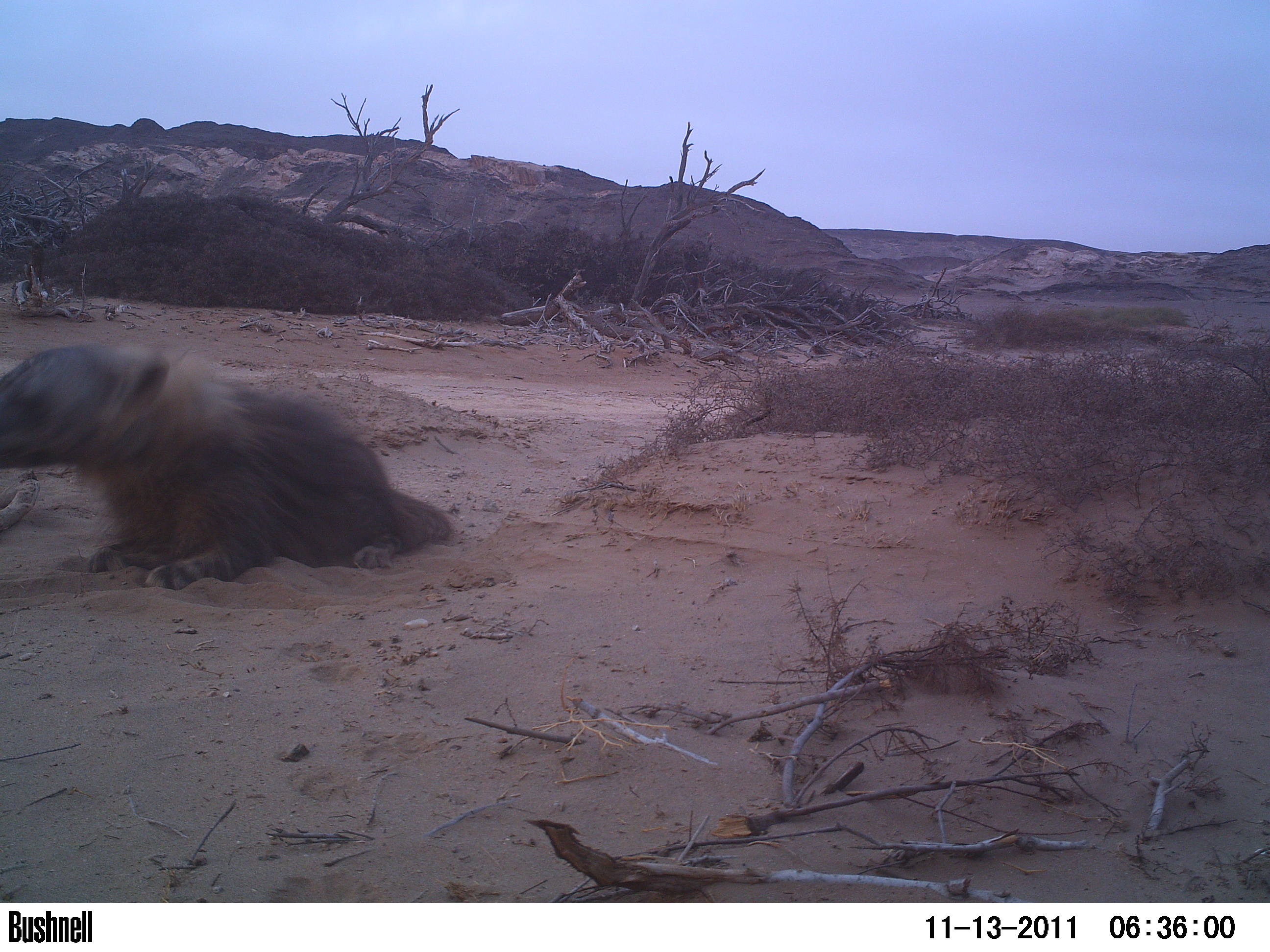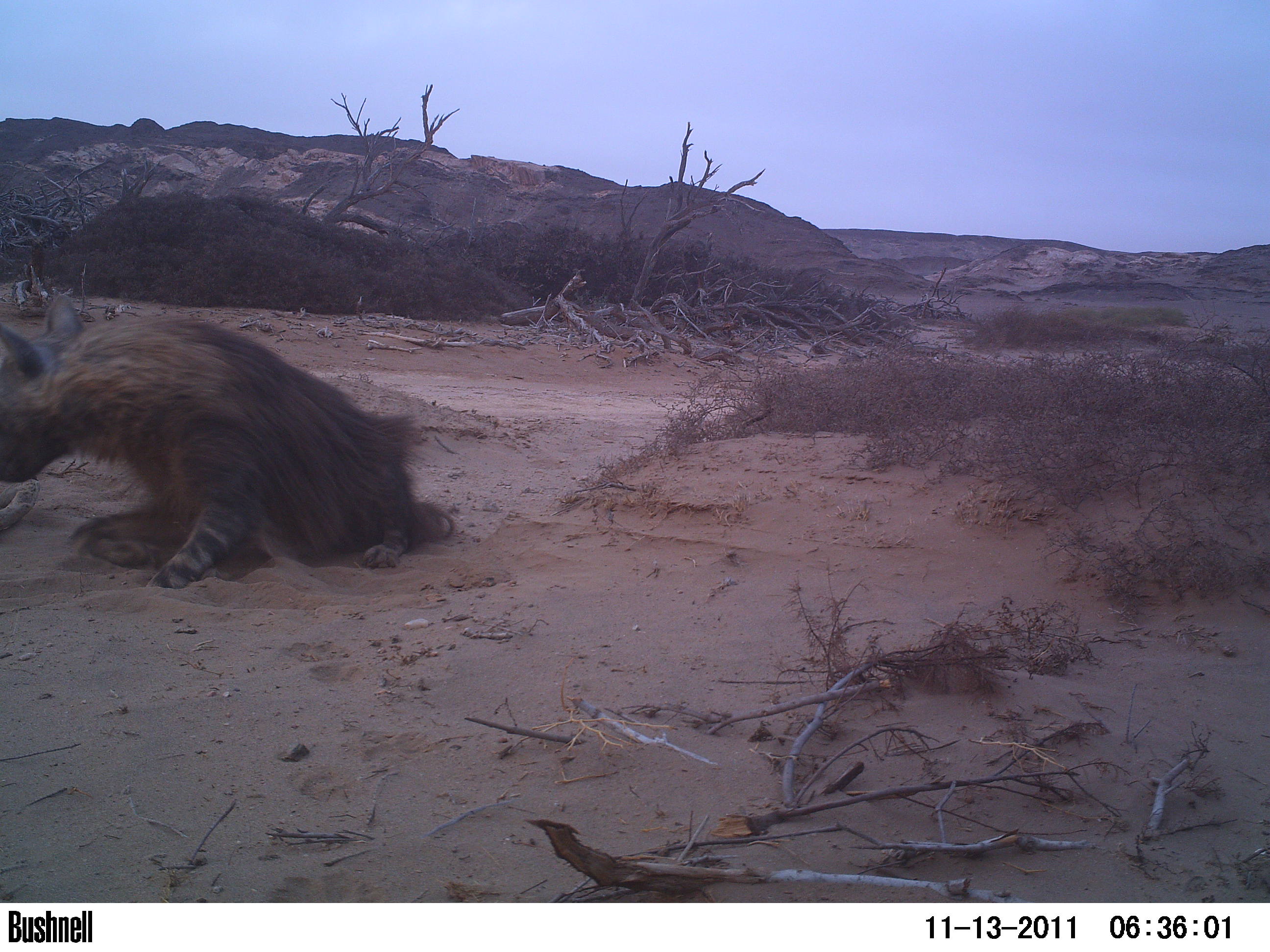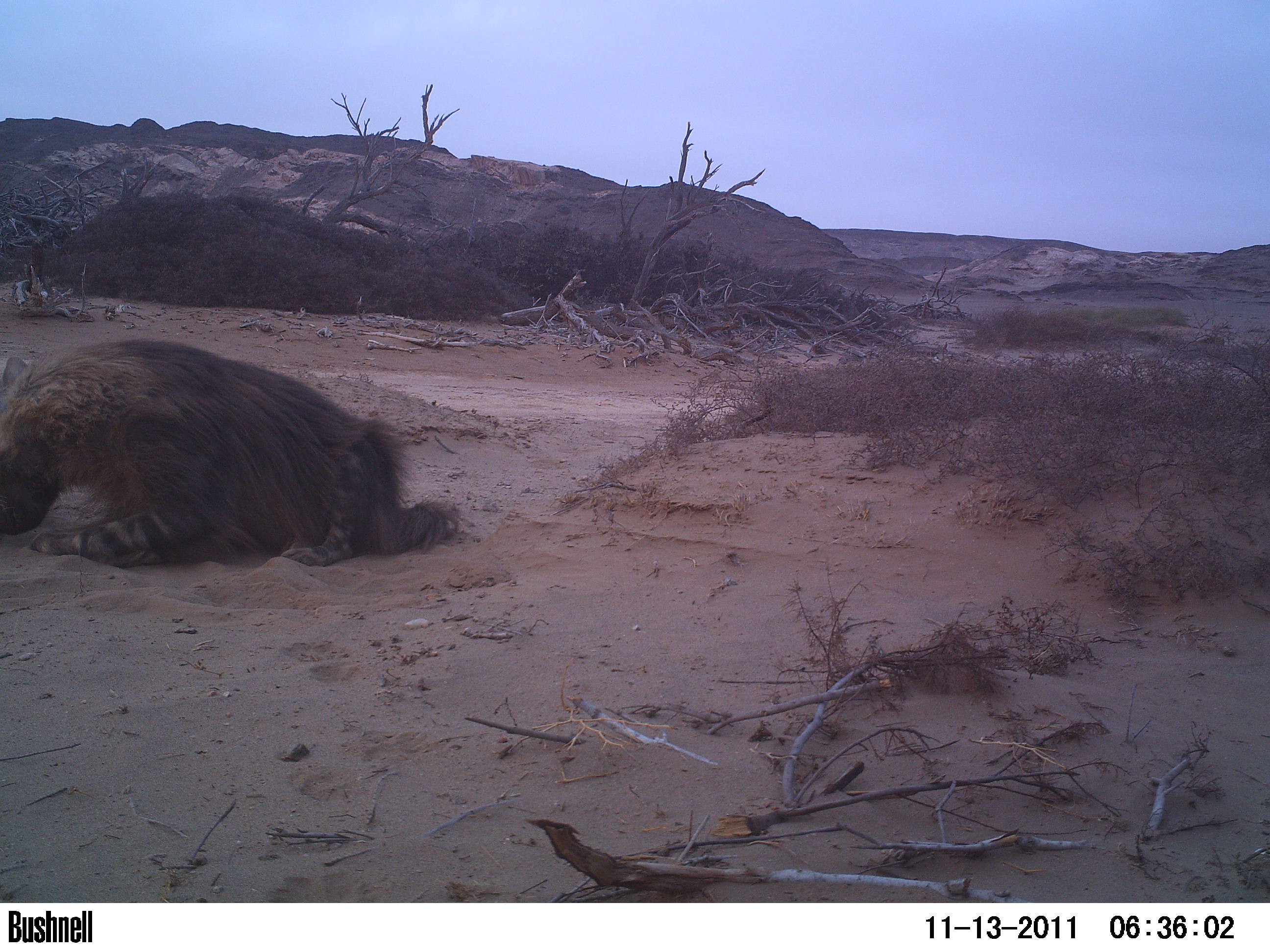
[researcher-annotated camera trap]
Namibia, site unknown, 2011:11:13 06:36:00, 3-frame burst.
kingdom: Animalia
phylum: Chordata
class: Mammalia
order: Carnivora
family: Hyaenidae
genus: Parahyaena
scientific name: Parahyaena brunnea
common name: brown hyena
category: hyaena brunnea